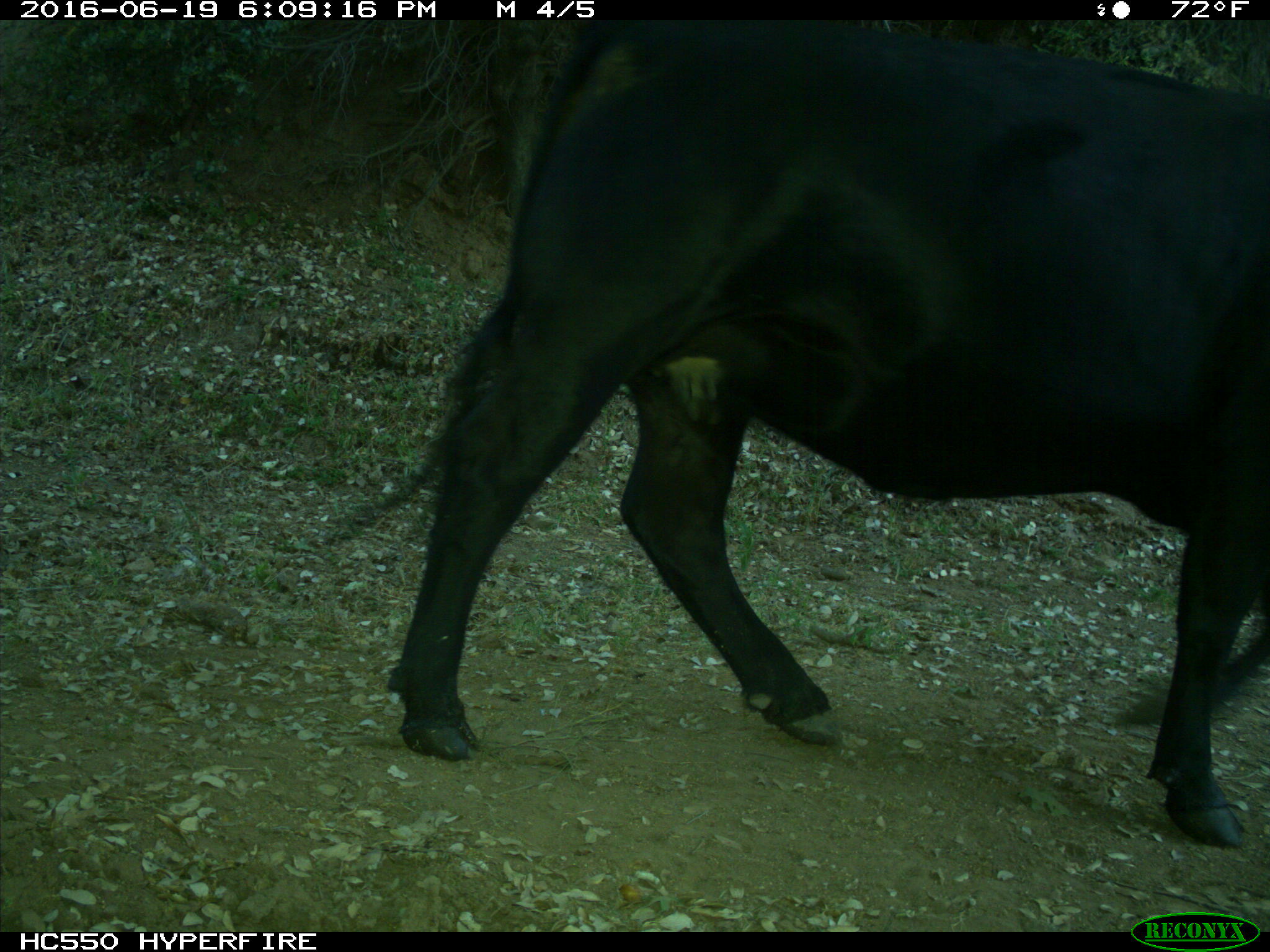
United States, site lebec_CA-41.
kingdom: Animalia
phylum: Chordata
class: Mammalia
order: Artiodactyla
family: Bovidae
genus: Bos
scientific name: Bos taurus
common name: domestic cow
Bos taurus (domestic cow).